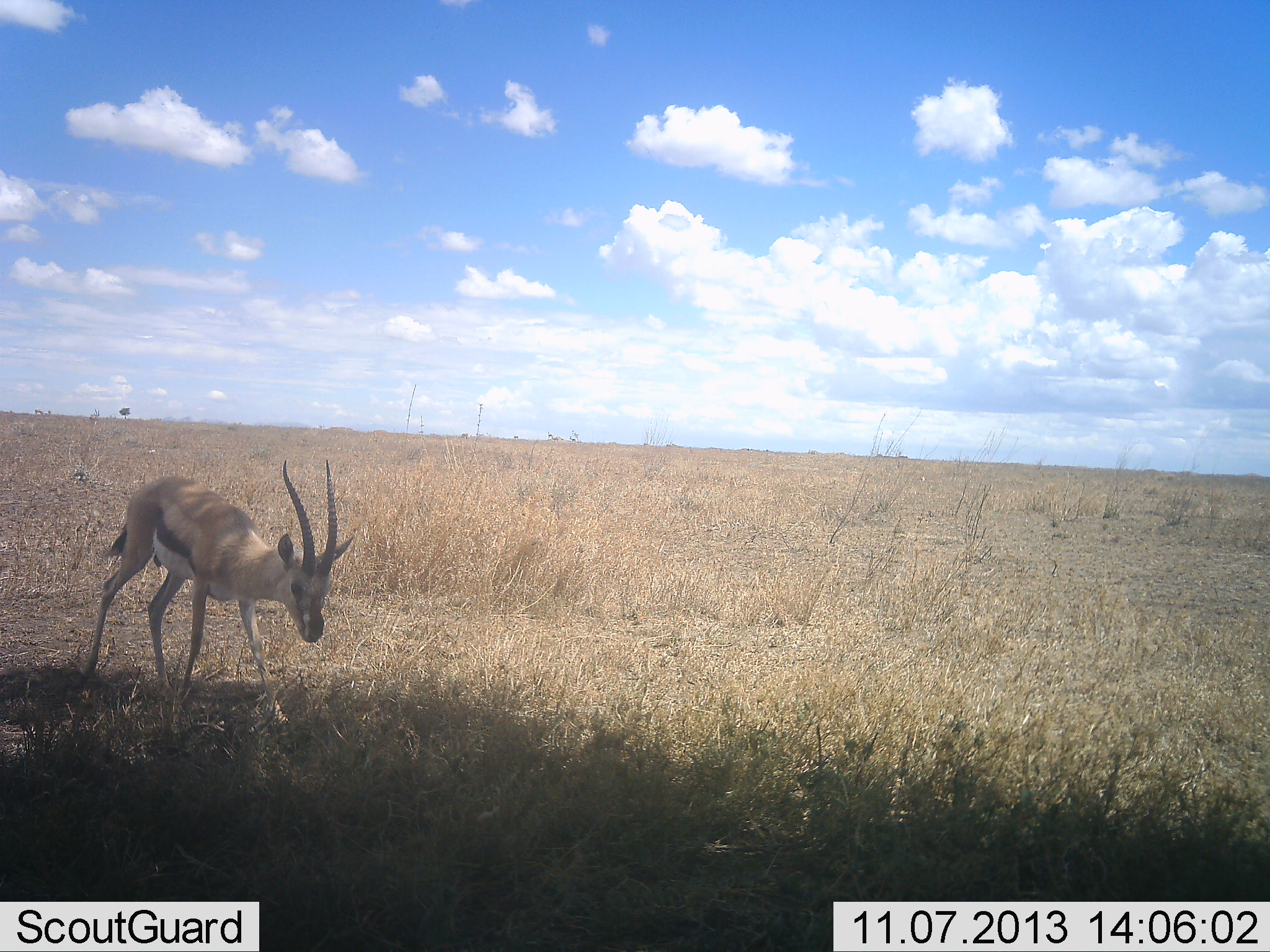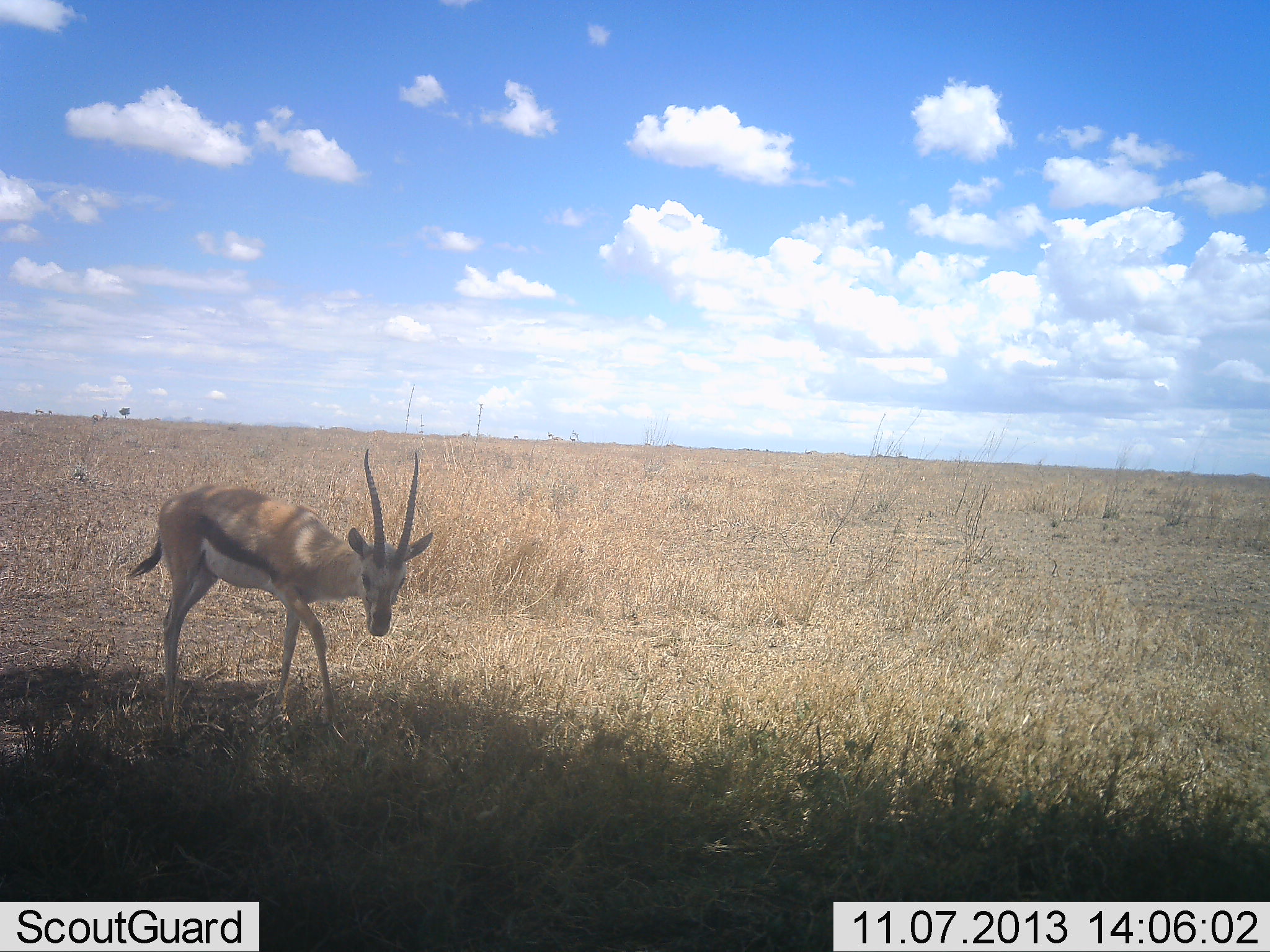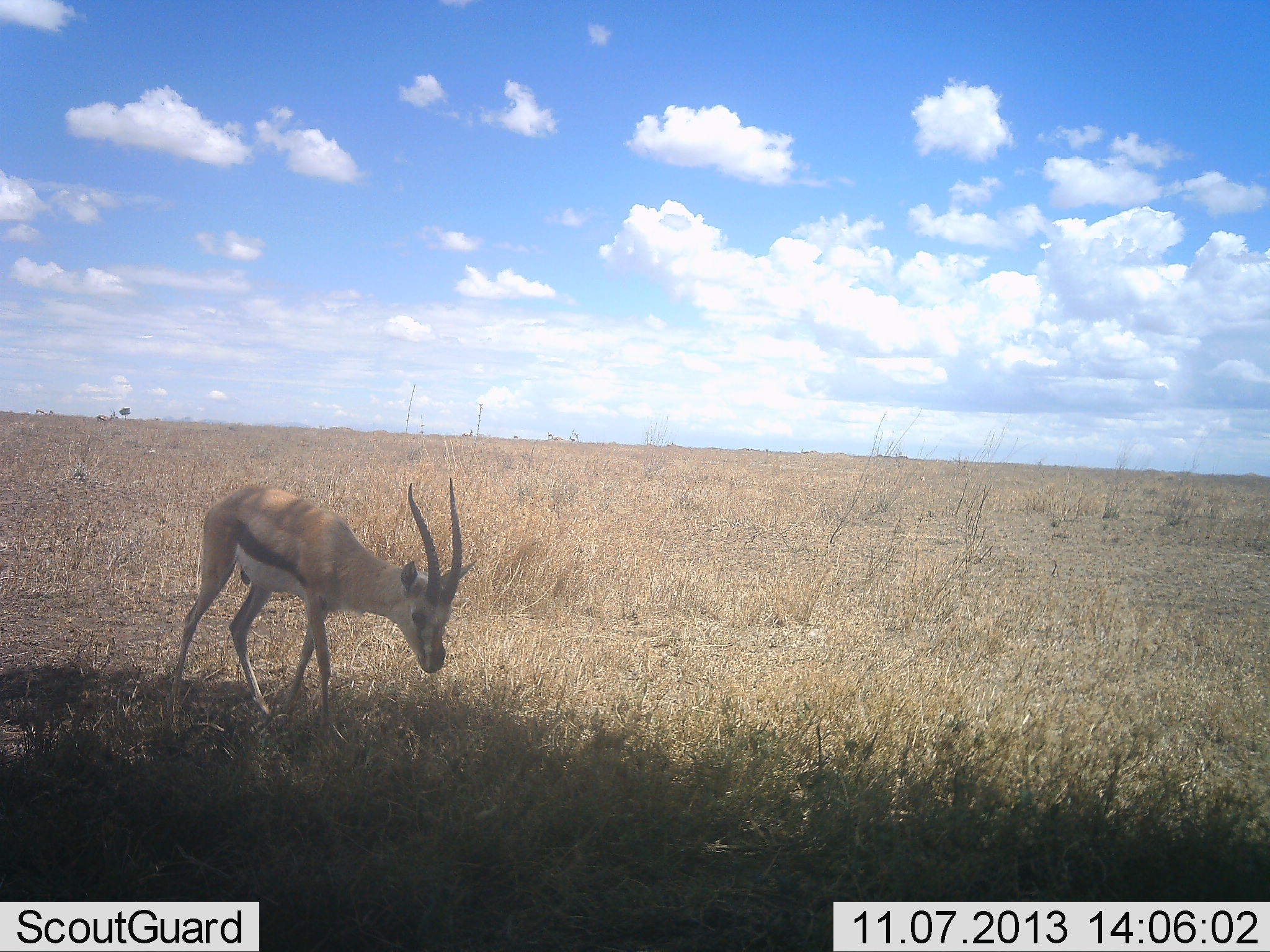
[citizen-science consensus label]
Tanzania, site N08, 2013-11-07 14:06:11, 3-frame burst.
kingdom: Animalia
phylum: Chordata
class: Mammalia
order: Artiodactyla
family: Bovidae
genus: Eudorcas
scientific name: Eudorcas thomsonii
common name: thomson's gazelle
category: gazellethomsons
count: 1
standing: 24%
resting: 0%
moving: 76%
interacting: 0%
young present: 0%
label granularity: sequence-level